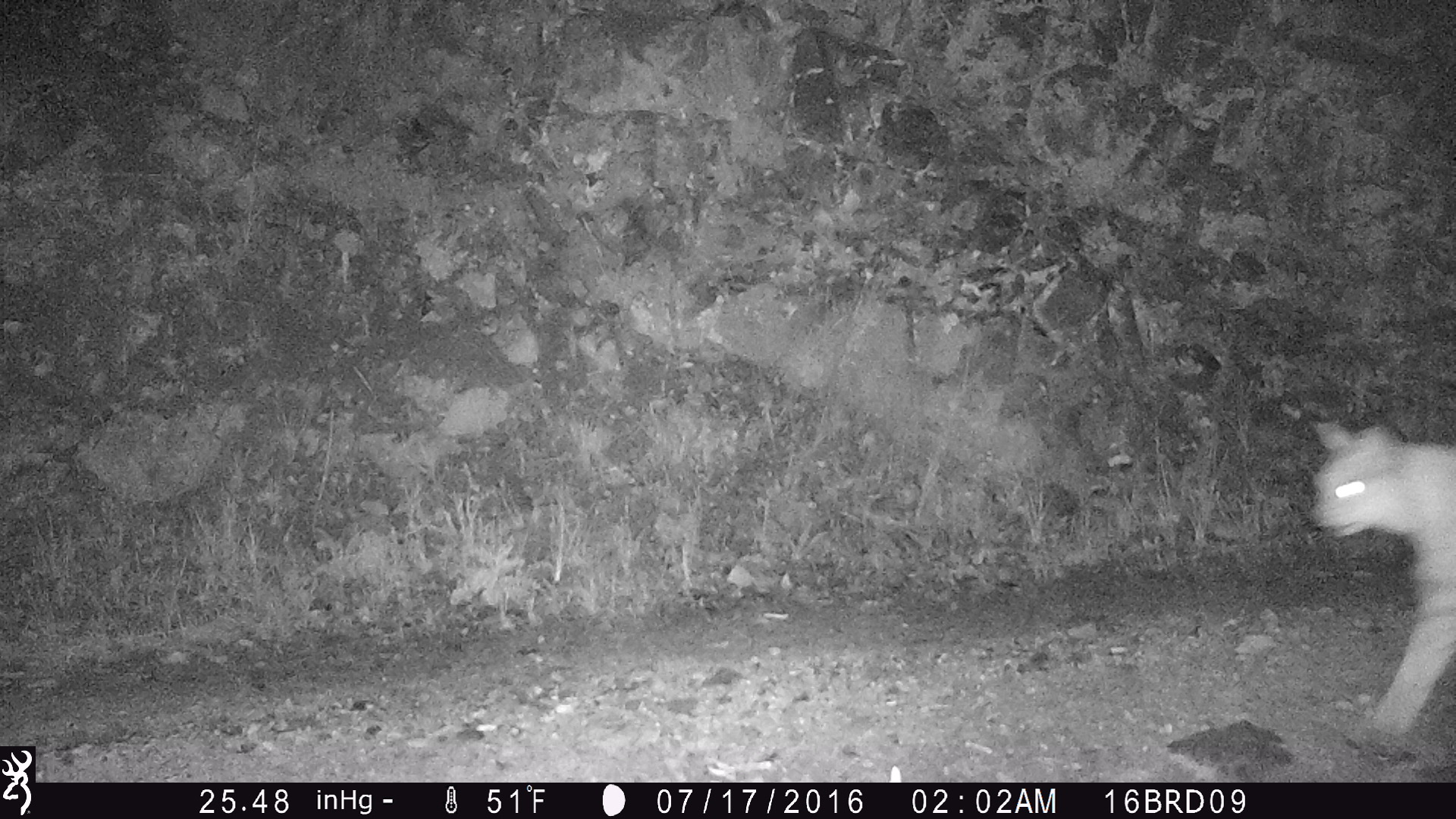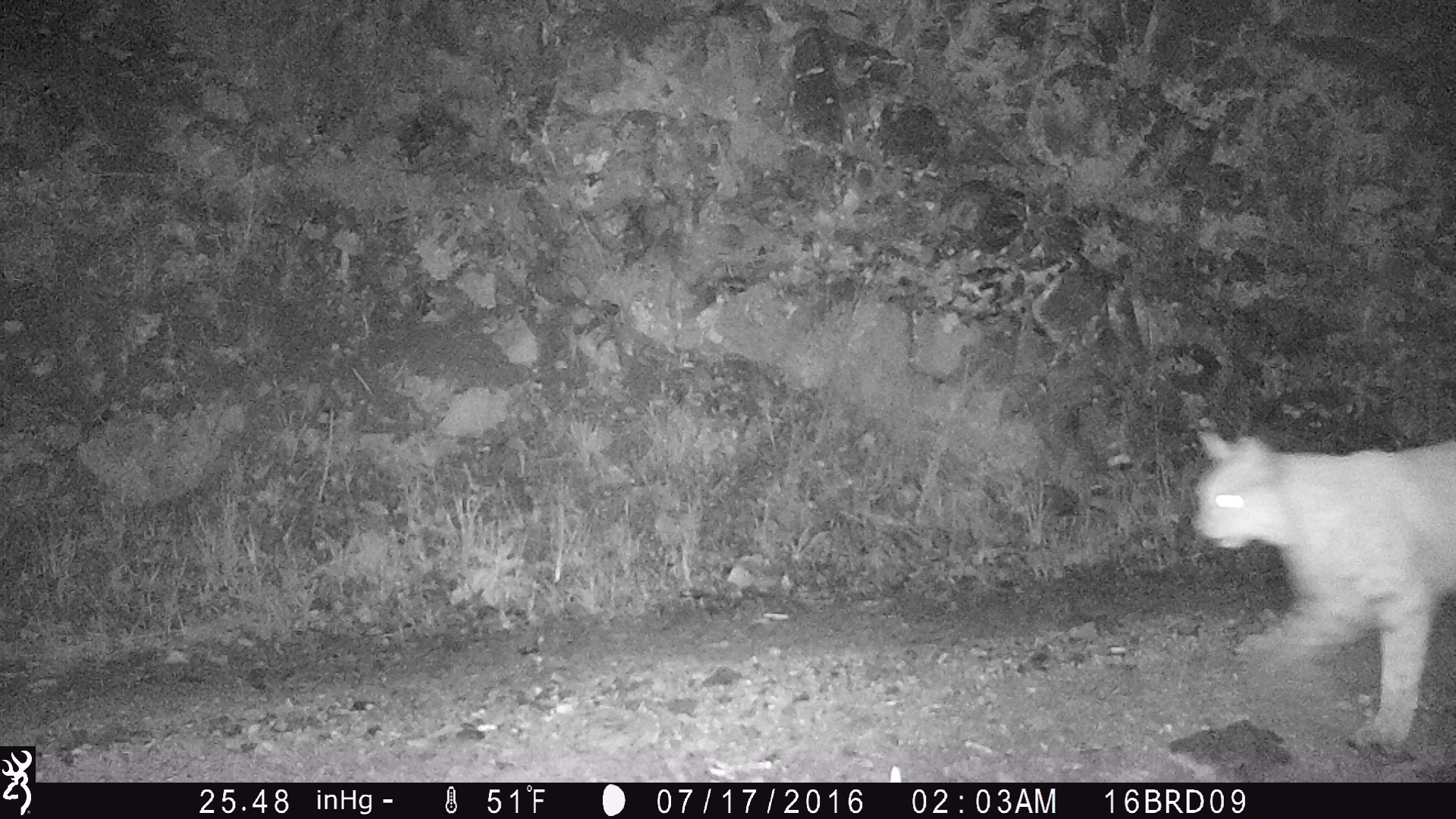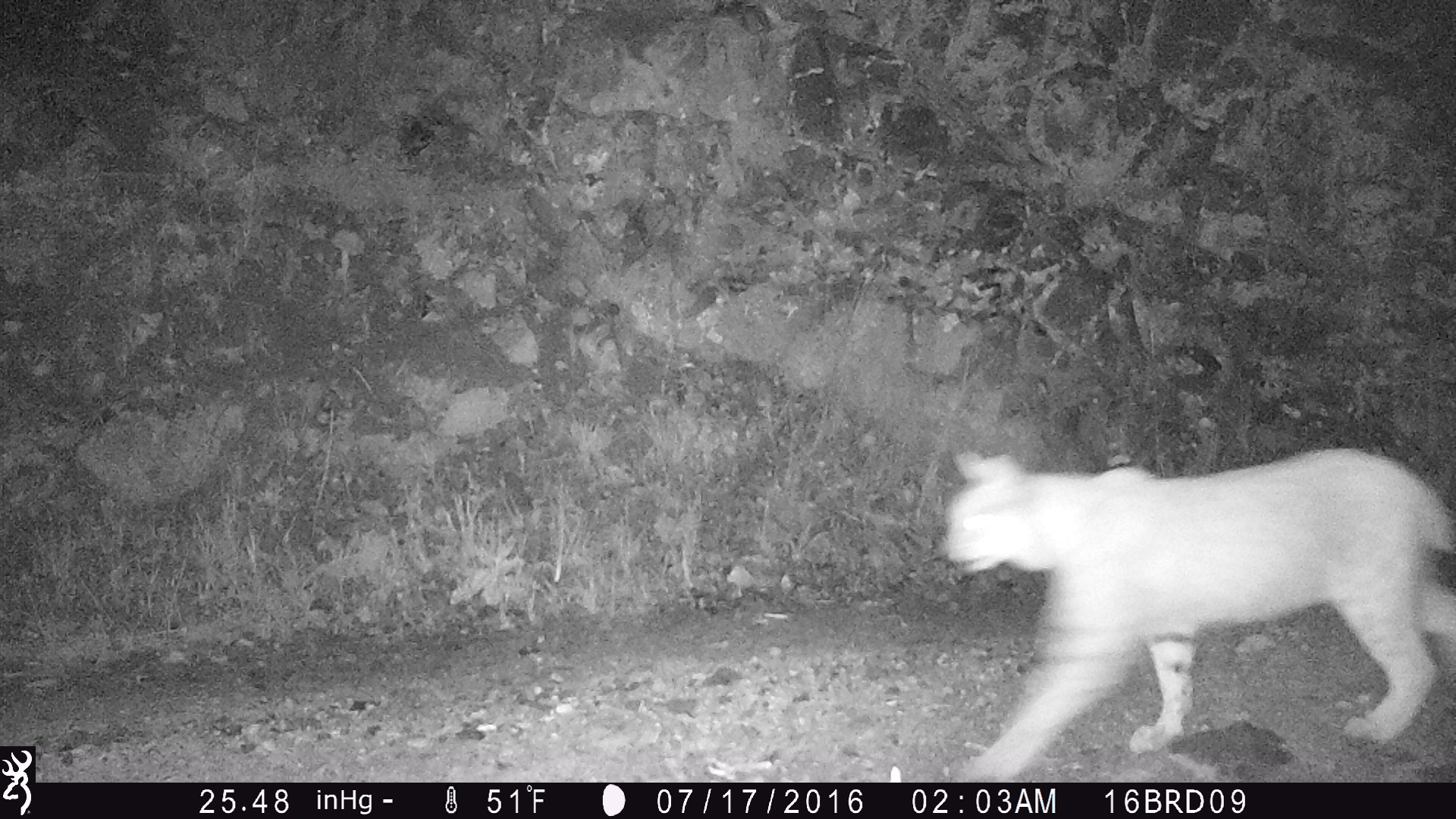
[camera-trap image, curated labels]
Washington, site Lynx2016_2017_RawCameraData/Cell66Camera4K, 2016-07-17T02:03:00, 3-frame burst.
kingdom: Animalia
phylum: Chordata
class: Mammalia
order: Carnivora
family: Felidae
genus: Lynx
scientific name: Lynx rufus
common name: bobcat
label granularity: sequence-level